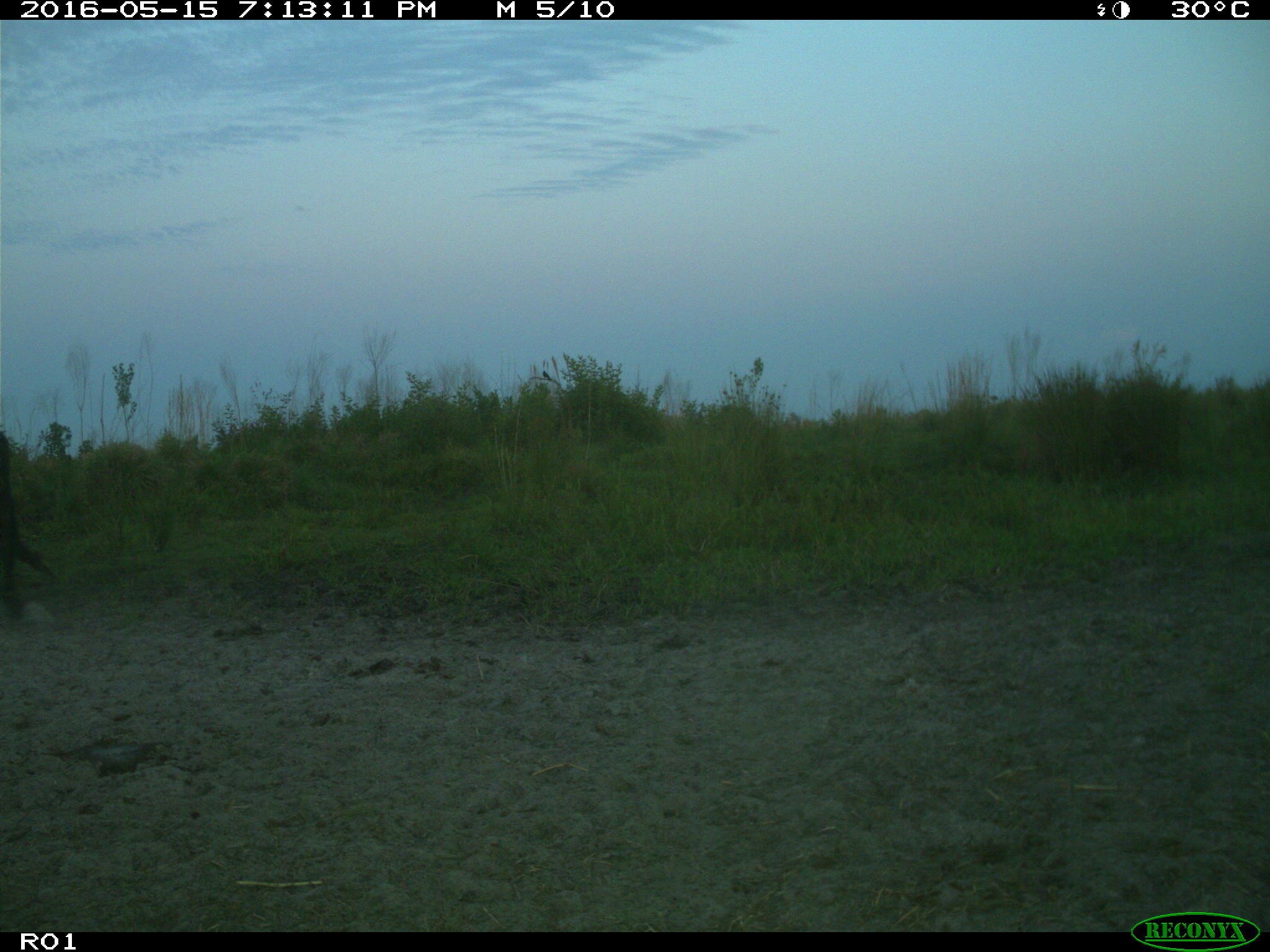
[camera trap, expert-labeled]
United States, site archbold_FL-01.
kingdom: Animalia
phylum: Chordata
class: Mammalia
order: Artiodactyla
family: Bovidae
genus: Bos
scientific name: Bos taurus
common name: domestic cow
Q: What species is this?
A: Bos taurus (domestic cow).